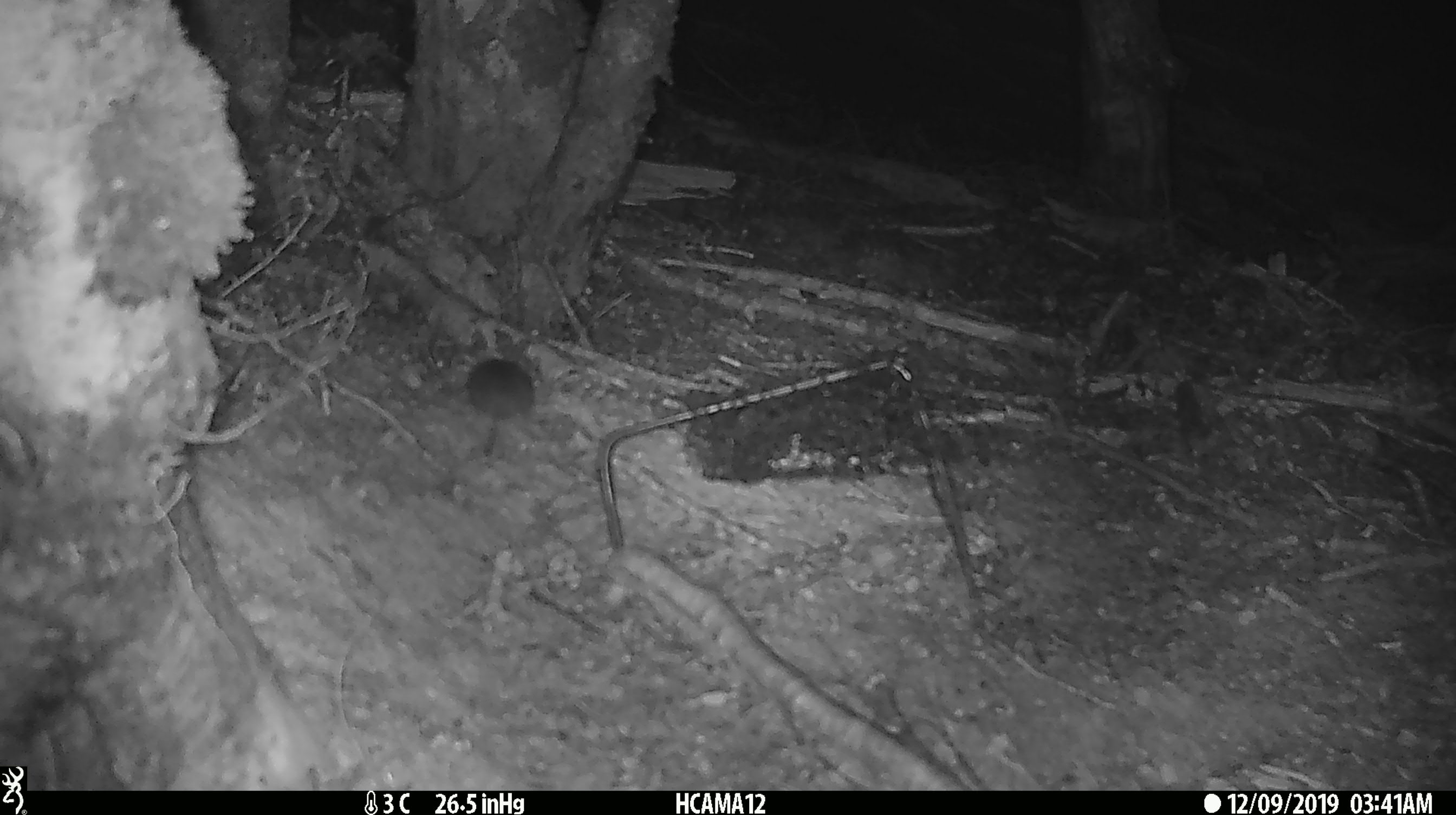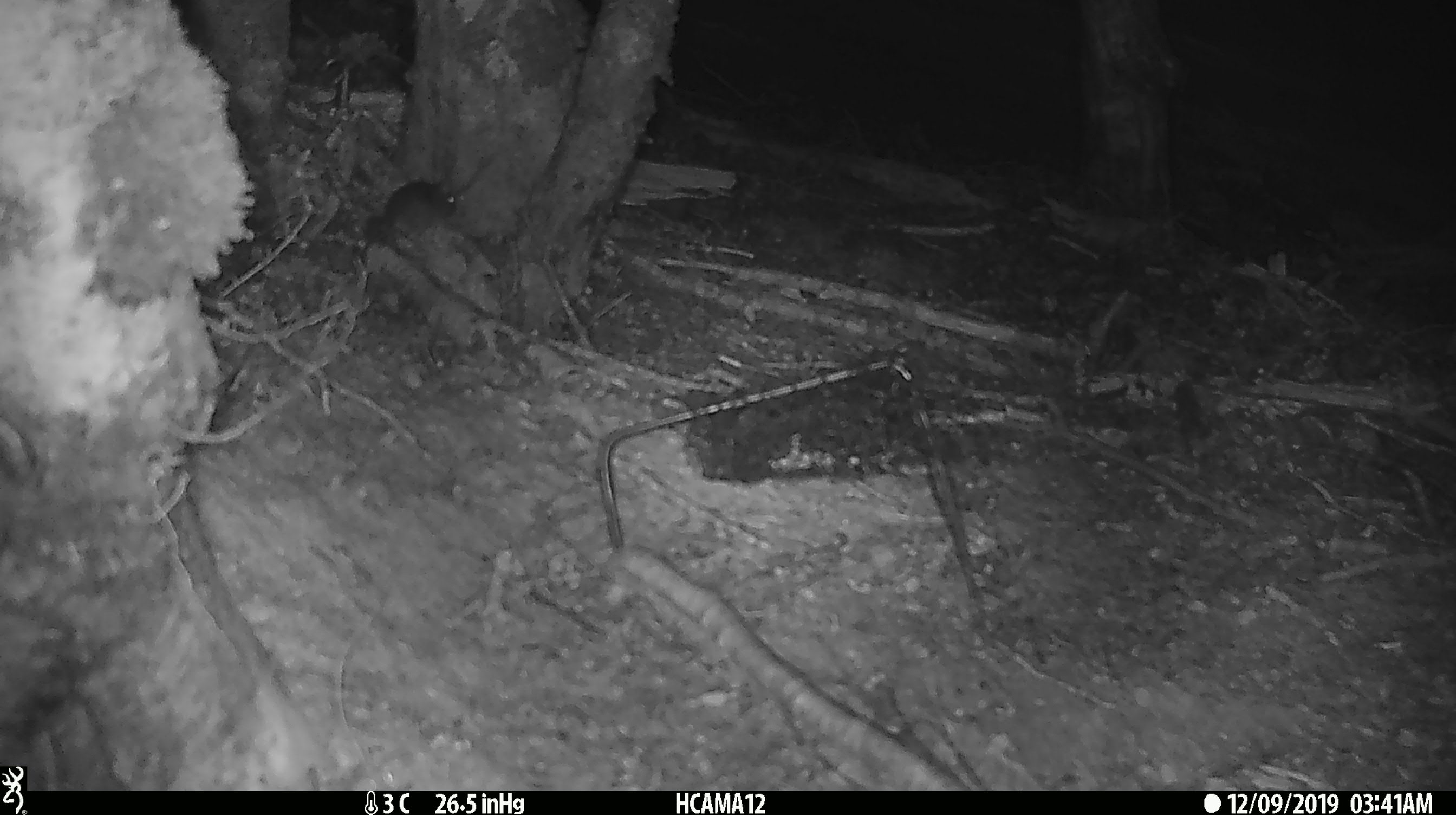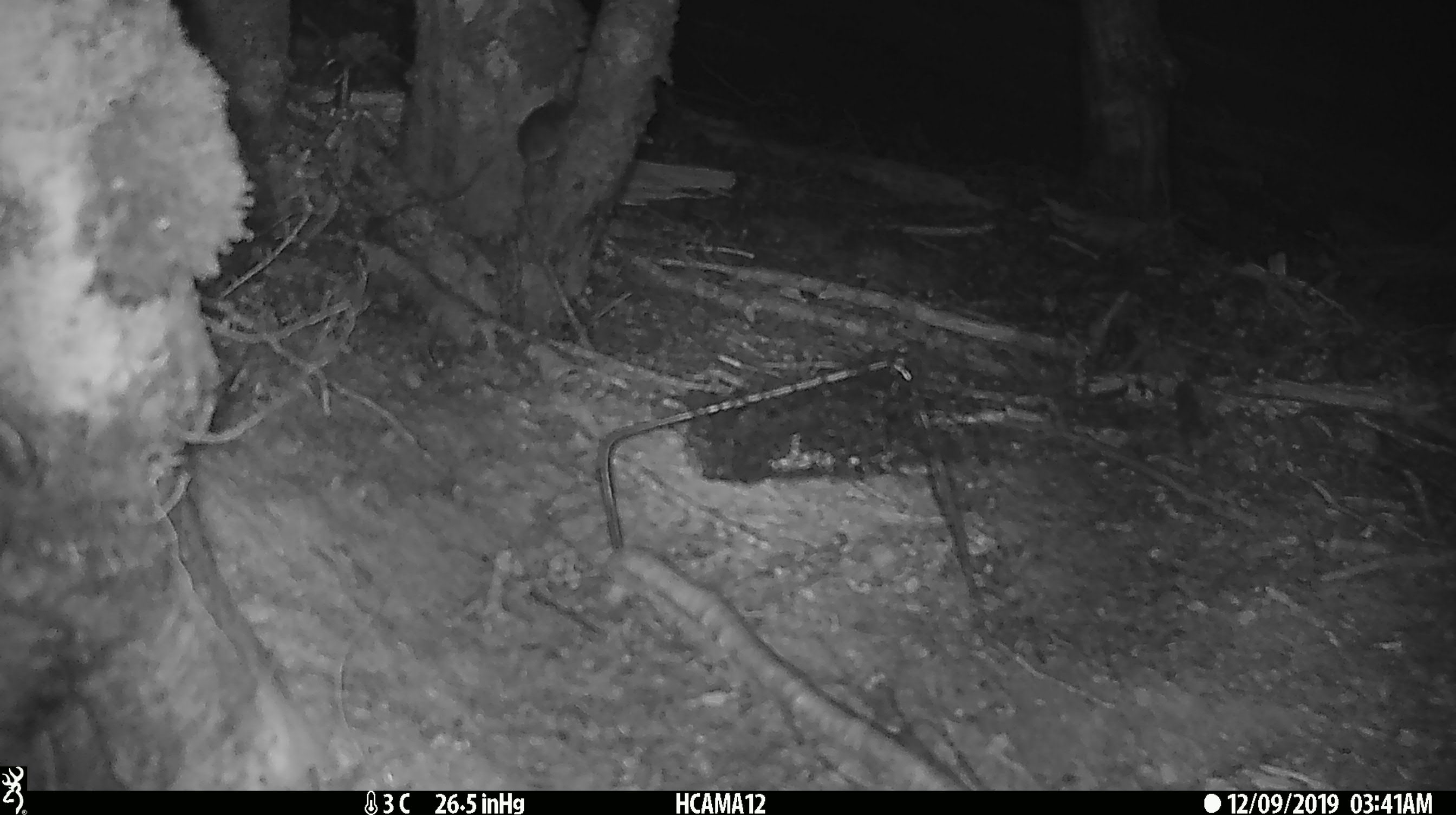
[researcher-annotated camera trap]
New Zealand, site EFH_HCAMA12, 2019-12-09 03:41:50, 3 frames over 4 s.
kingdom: Animalia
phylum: Chordata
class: Mammalia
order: Rodentia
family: Muridae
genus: Mus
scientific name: Mus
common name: mouse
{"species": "mouse (Mus)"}